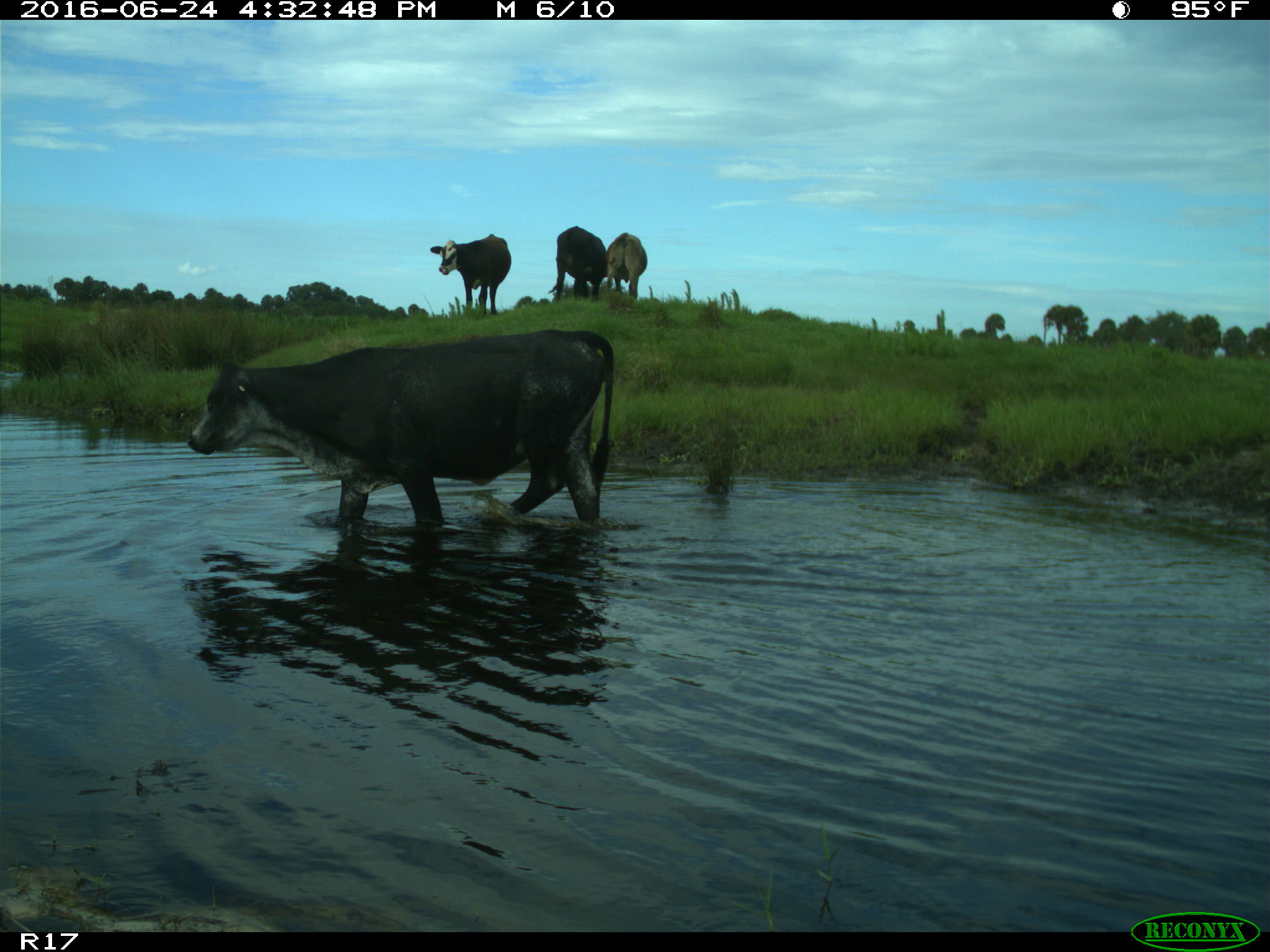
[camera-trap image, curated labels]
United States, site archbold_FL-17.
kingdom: Animalia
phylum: Chordata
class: Mammalia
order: Artiodactyla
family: Bovidae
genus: Bos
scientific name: Bos taurus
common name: domestic cow